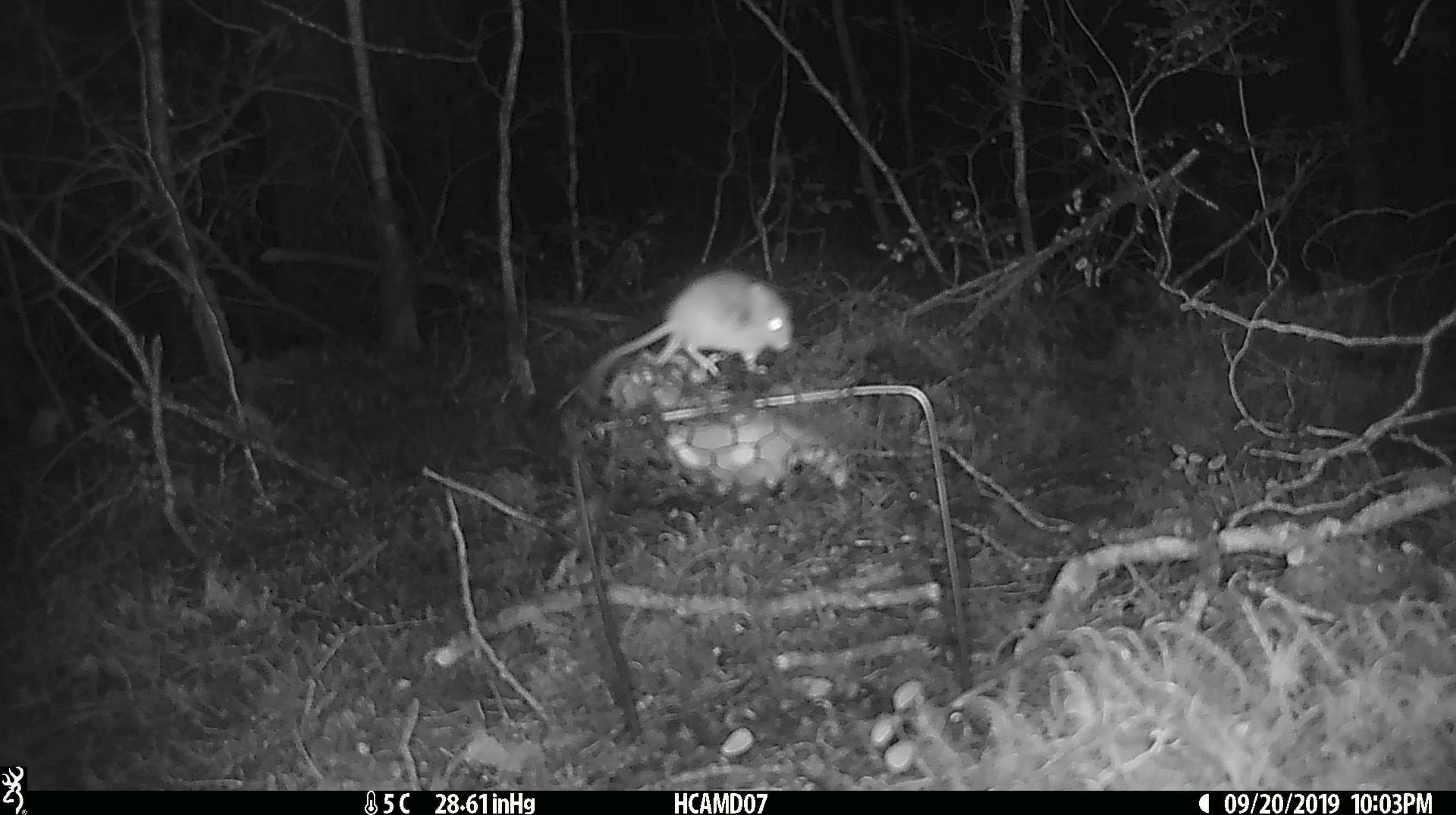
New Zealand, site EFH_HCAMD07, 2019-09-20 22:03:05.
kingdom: Animalia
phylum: Chordata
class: Mammalia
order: Rodentia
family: Muridae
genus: Mus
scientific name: Mus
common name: mouse